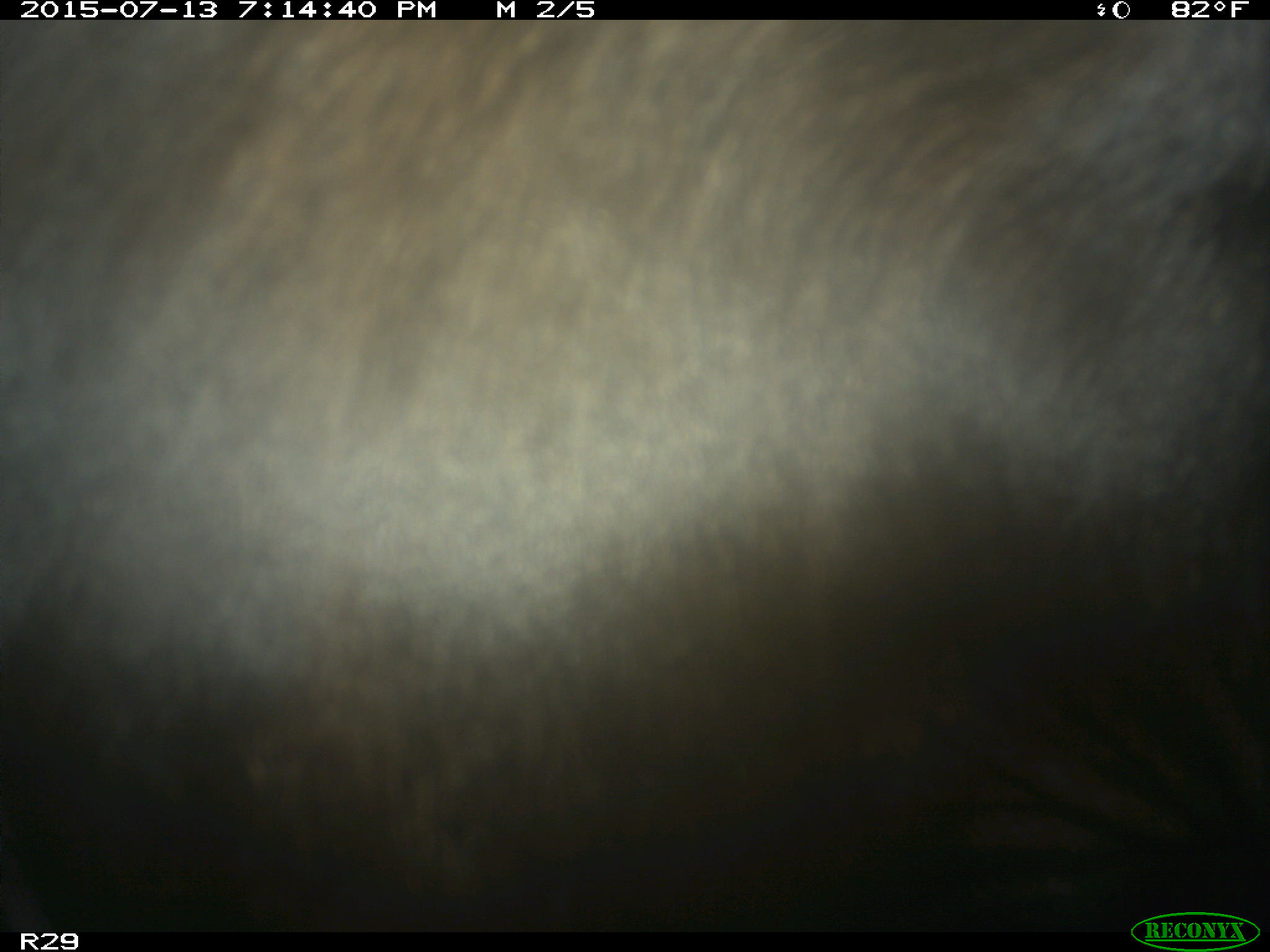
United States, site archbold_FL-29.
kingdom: Animalia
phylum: Chordata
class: Mammalia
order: Artiodactyla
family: Bovidae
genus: Bos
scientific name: Bos taurus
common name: domestic cow